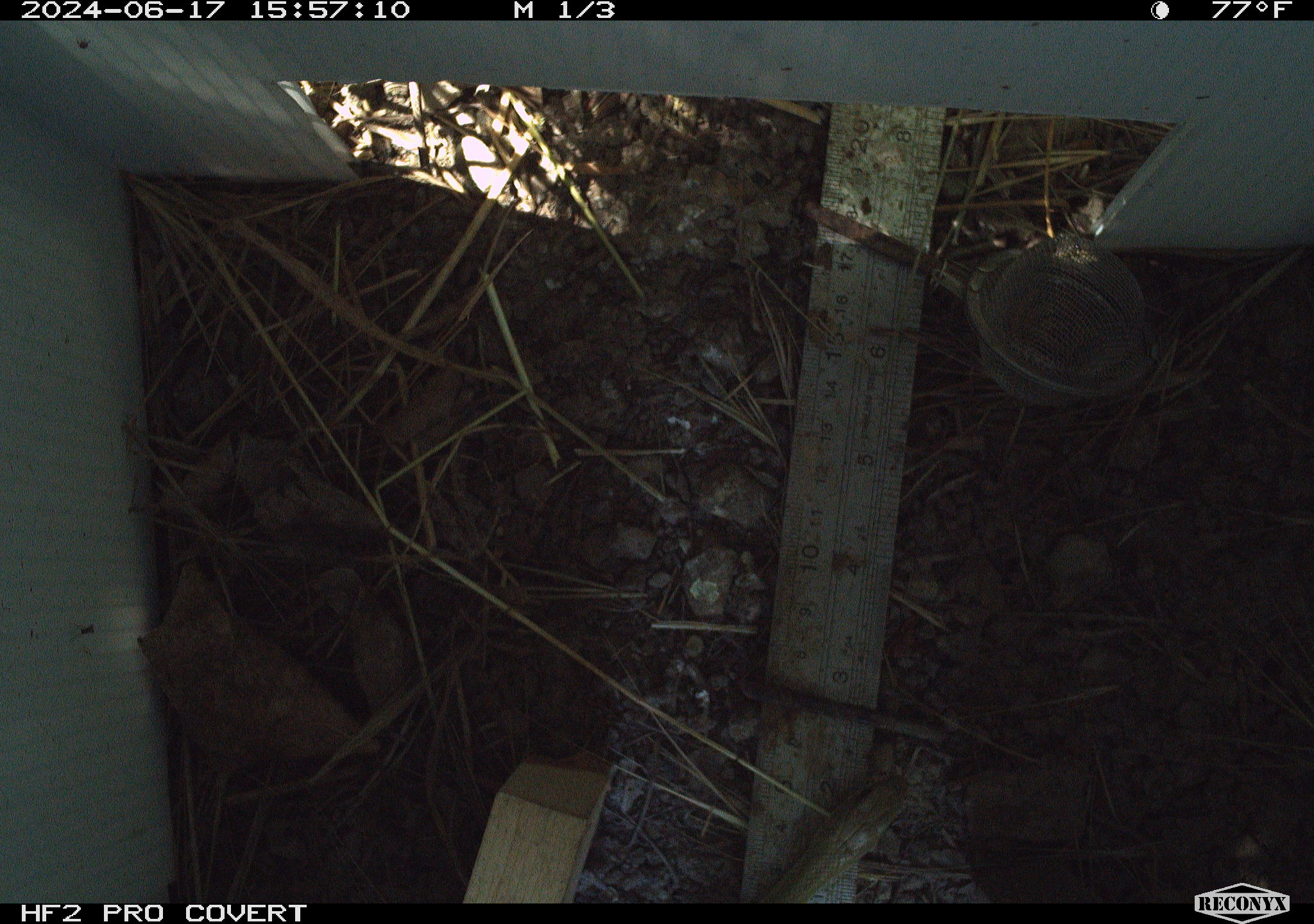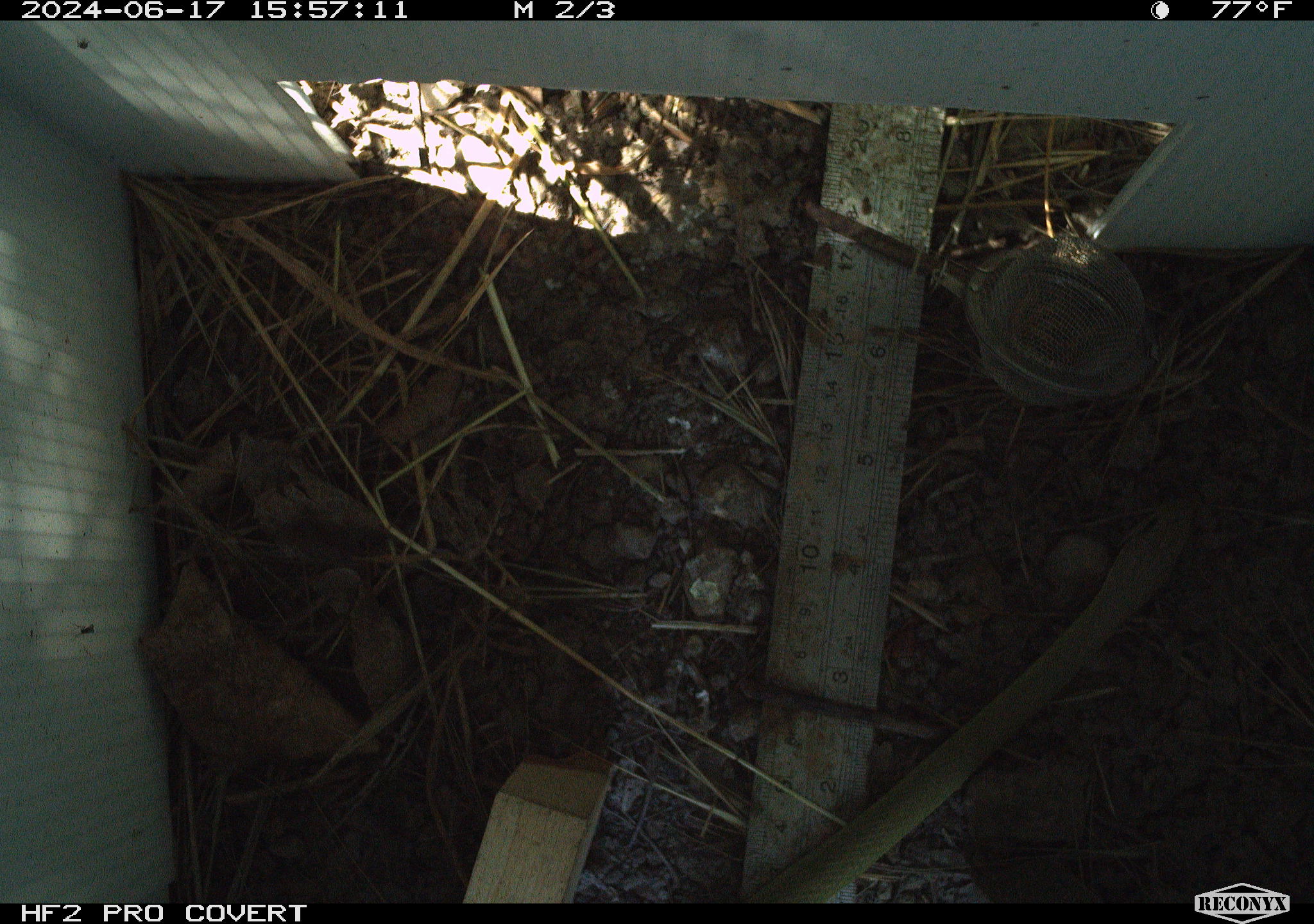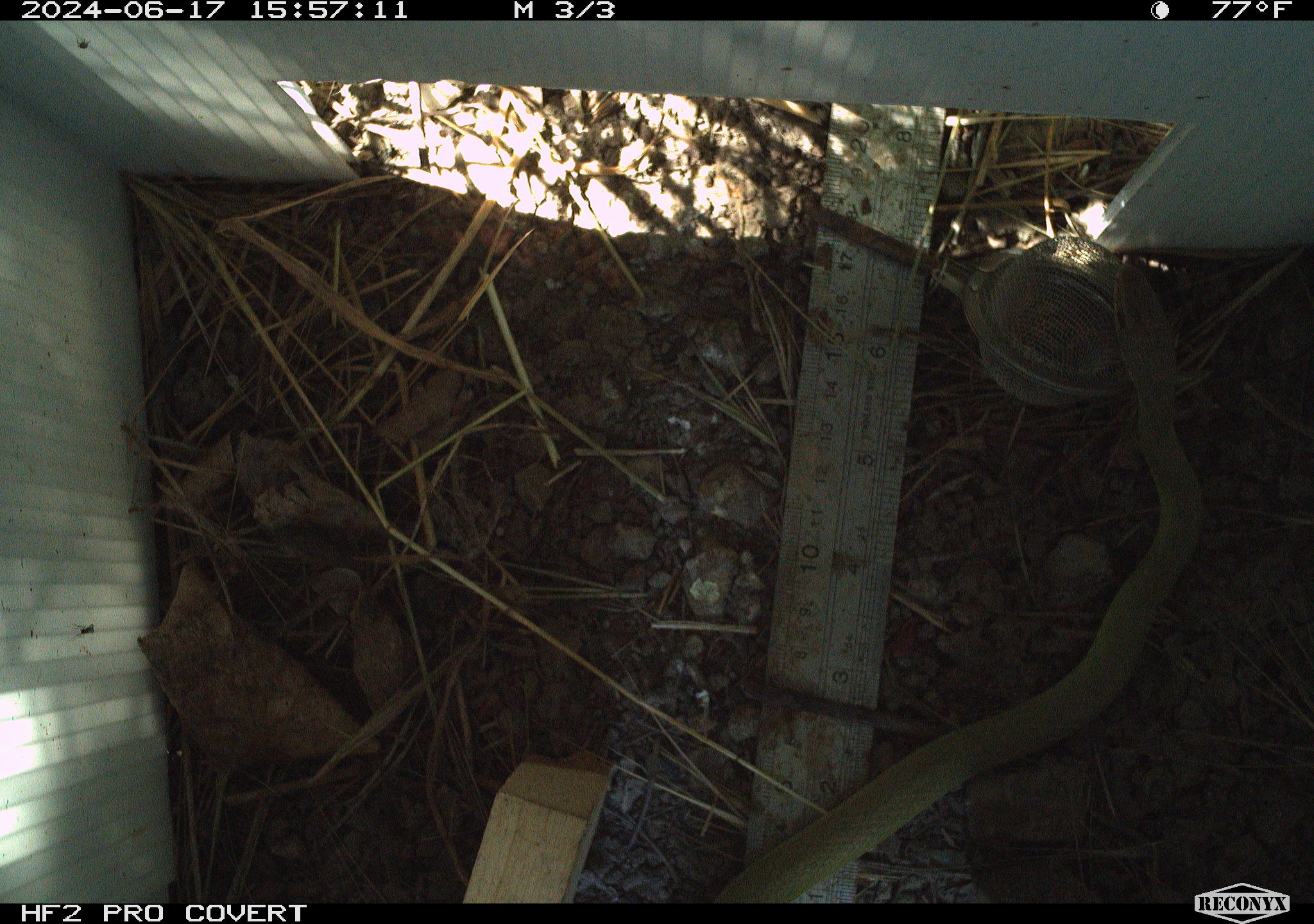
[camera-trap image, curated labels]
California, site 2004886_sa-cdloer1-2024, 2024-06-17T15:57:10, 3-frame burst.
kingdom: Animalia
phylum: Chordata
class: Reptilia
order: Squamata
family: Colubridae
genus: Coluber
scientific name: Coluber constrictor mormon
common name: western yellow-bellied racer